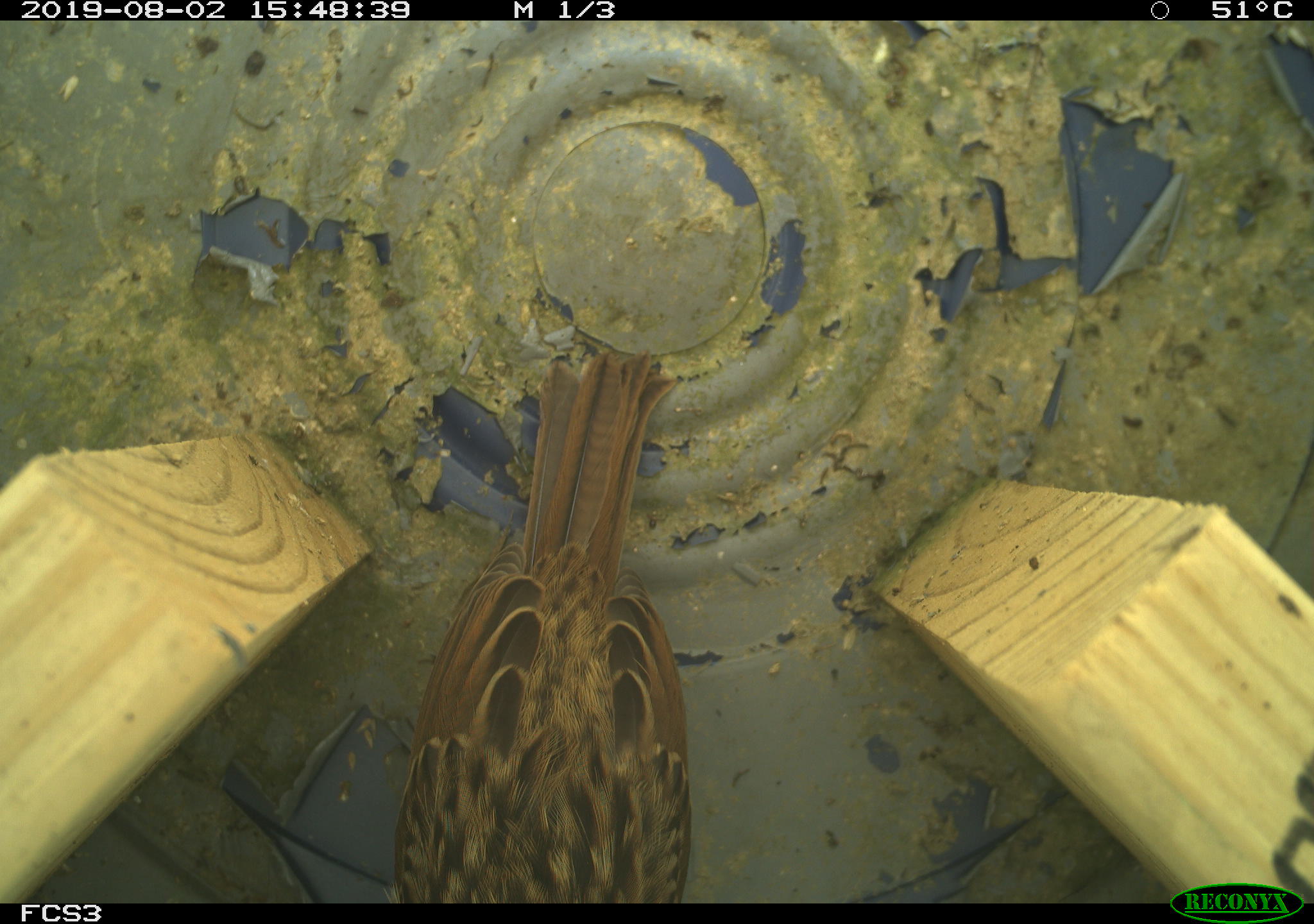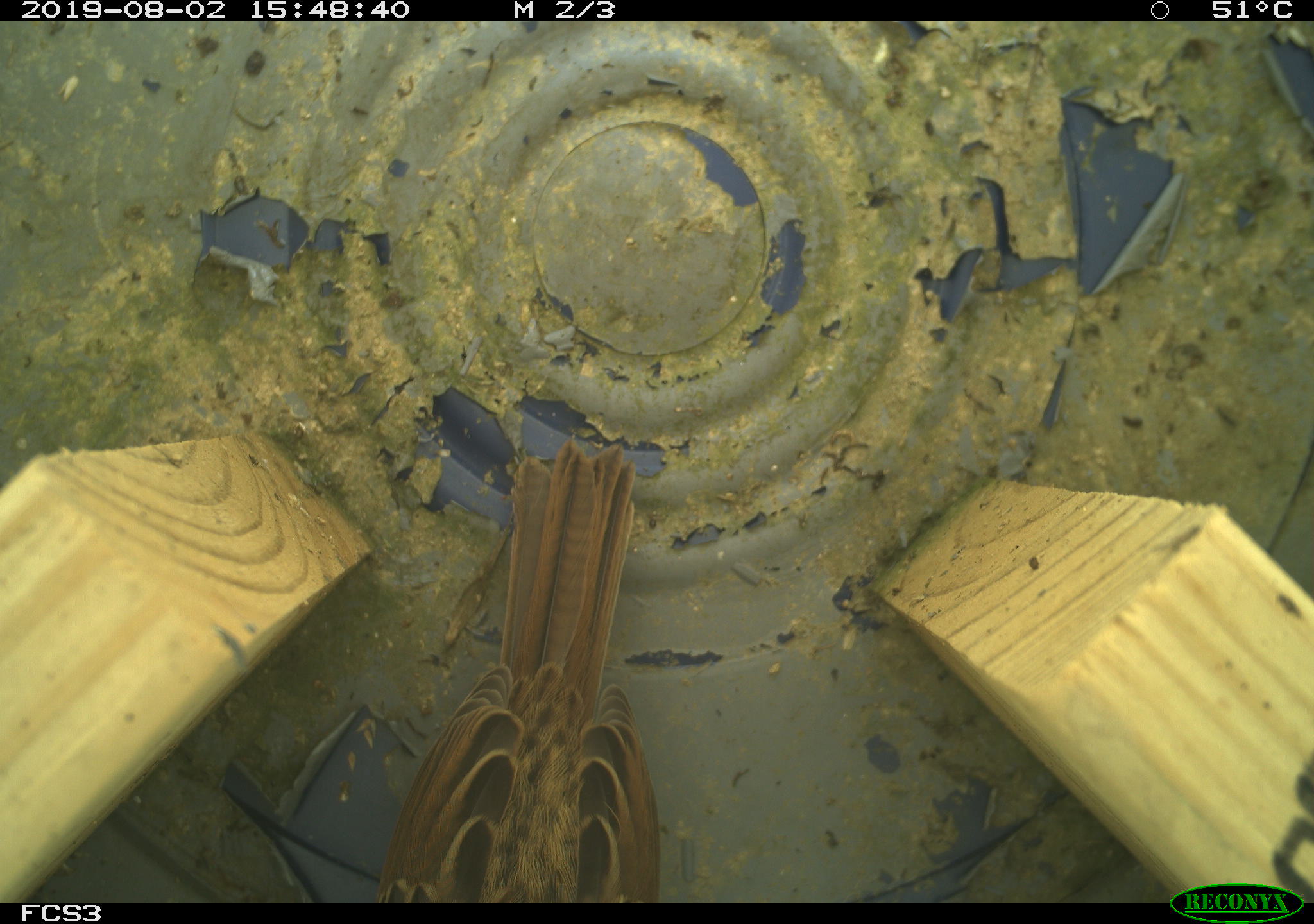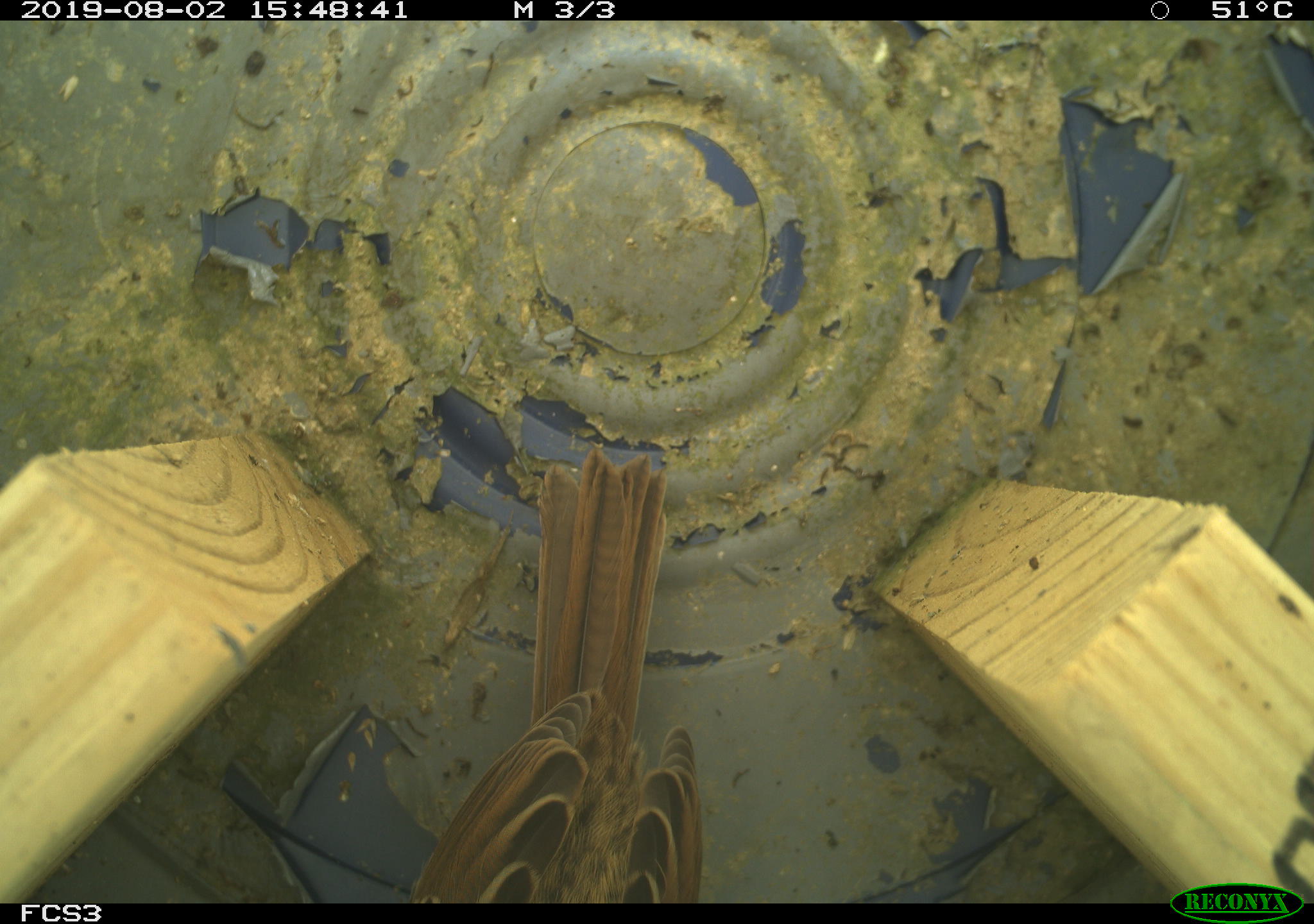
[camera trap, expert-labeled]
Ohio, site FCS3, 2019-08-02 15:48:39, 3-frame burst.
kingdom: Animalia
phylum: Chordata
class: Aves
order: Passeriformes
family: Passerellidae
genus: Melospiza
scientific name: Melospiza melodia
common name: song sparrow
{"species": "song sparrow (Melospiza melodia)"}